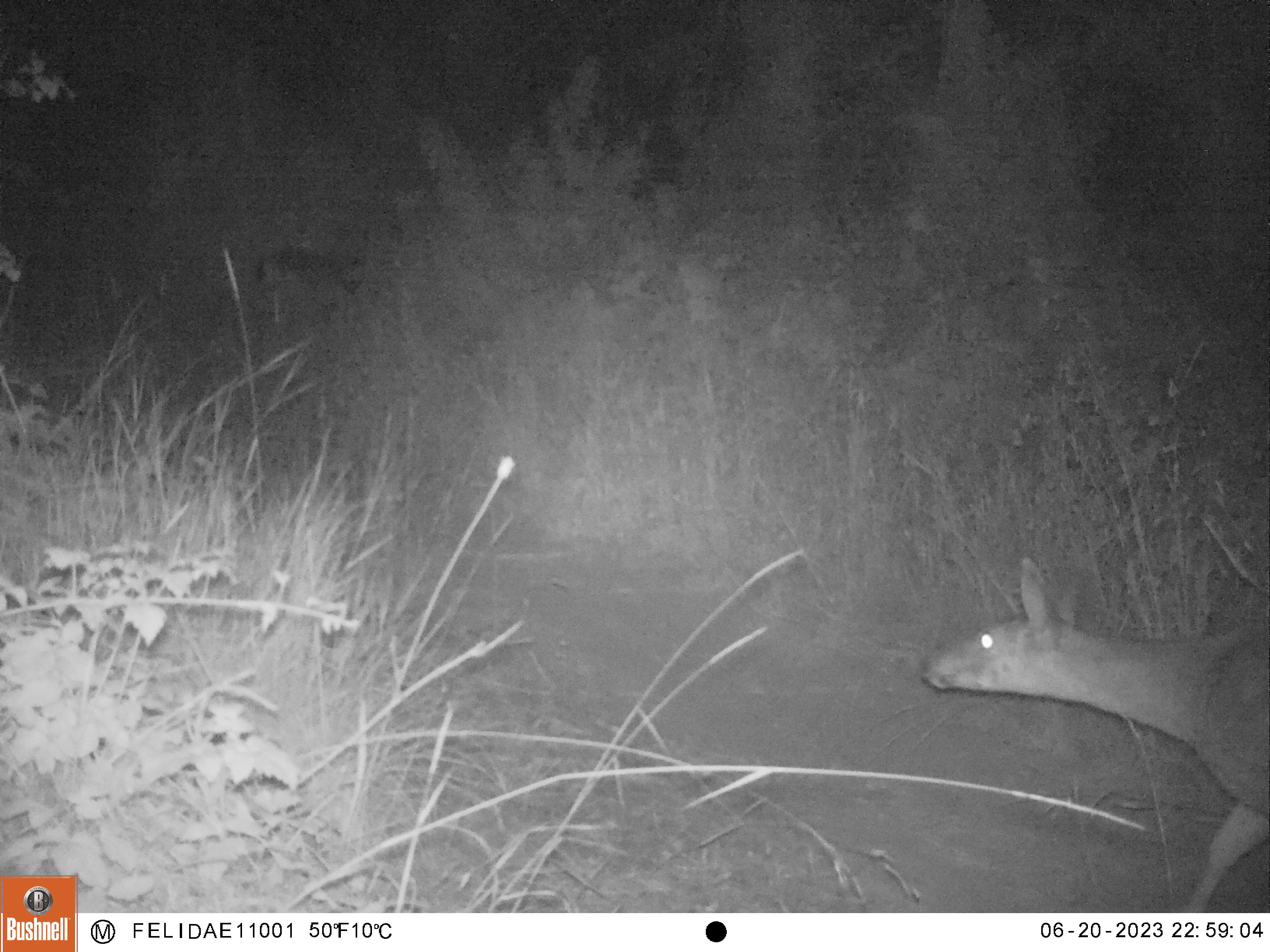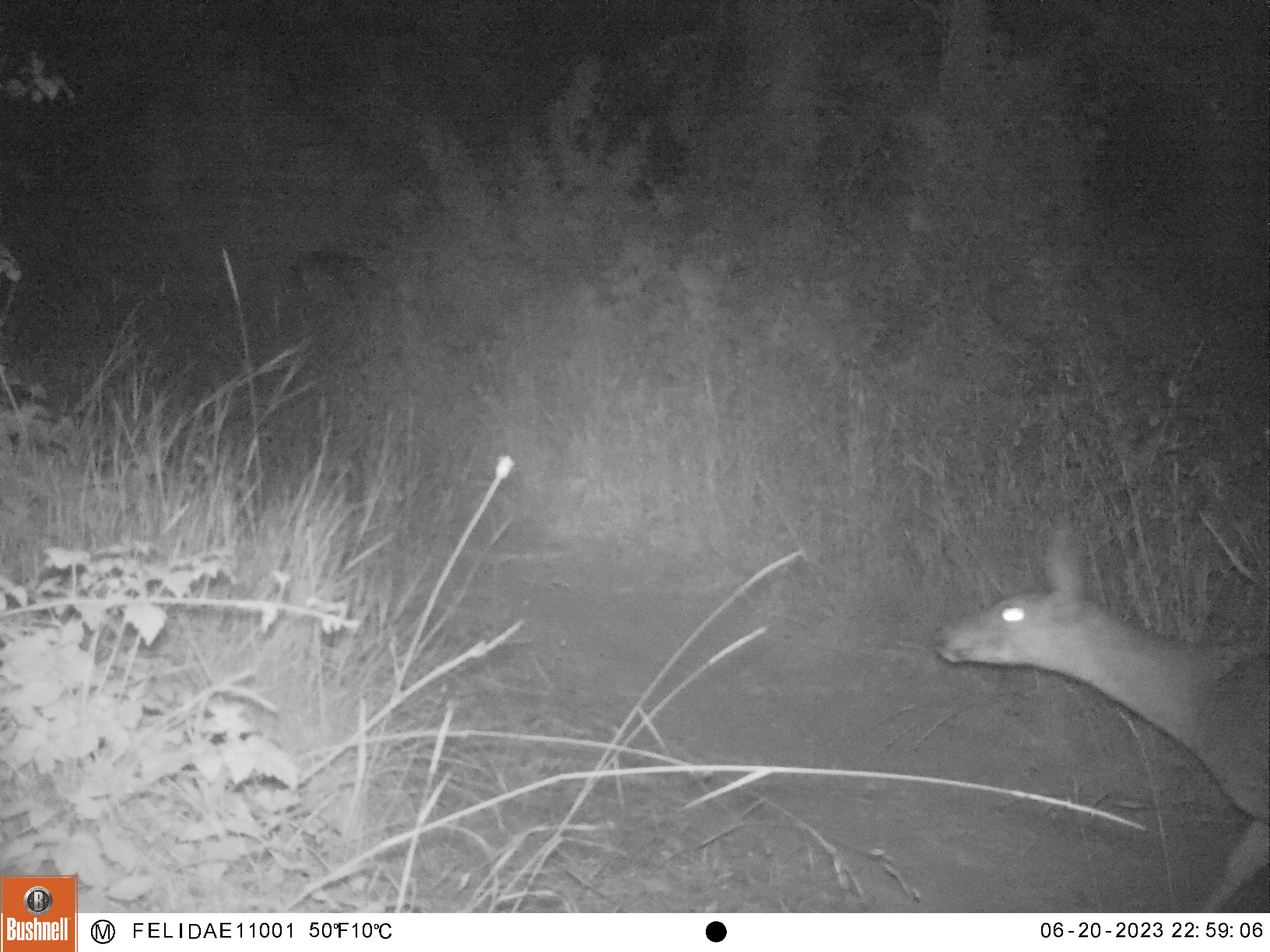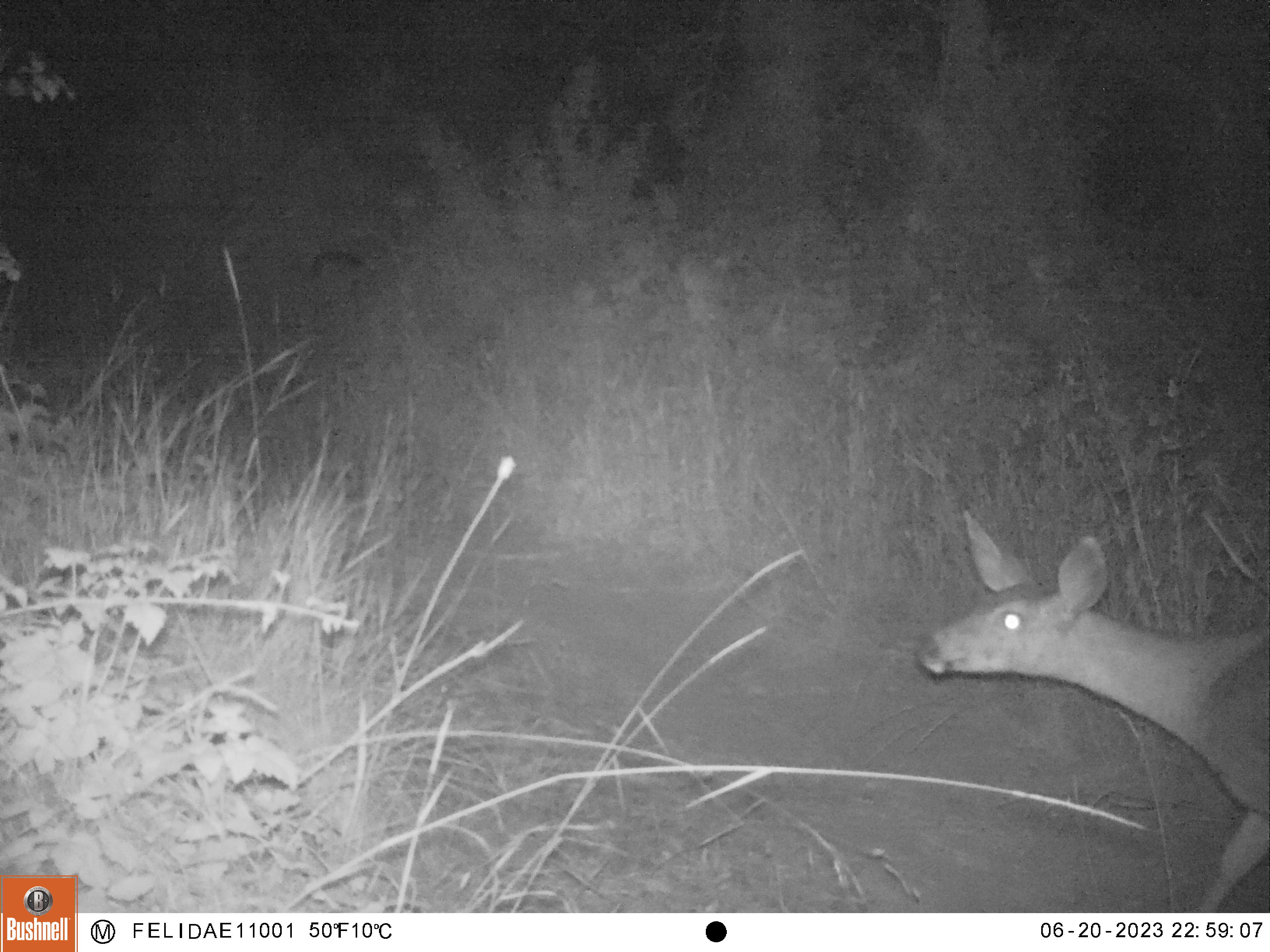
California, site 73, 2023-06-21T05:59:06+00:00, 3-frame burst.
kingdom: Animalia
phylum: Chordata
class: Mammalia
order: Artiodactyla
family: Cervidae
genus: Odocoileus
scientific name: Odocoileus hemionus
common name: mule deer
Mule deer (Odocoileus hemionus).